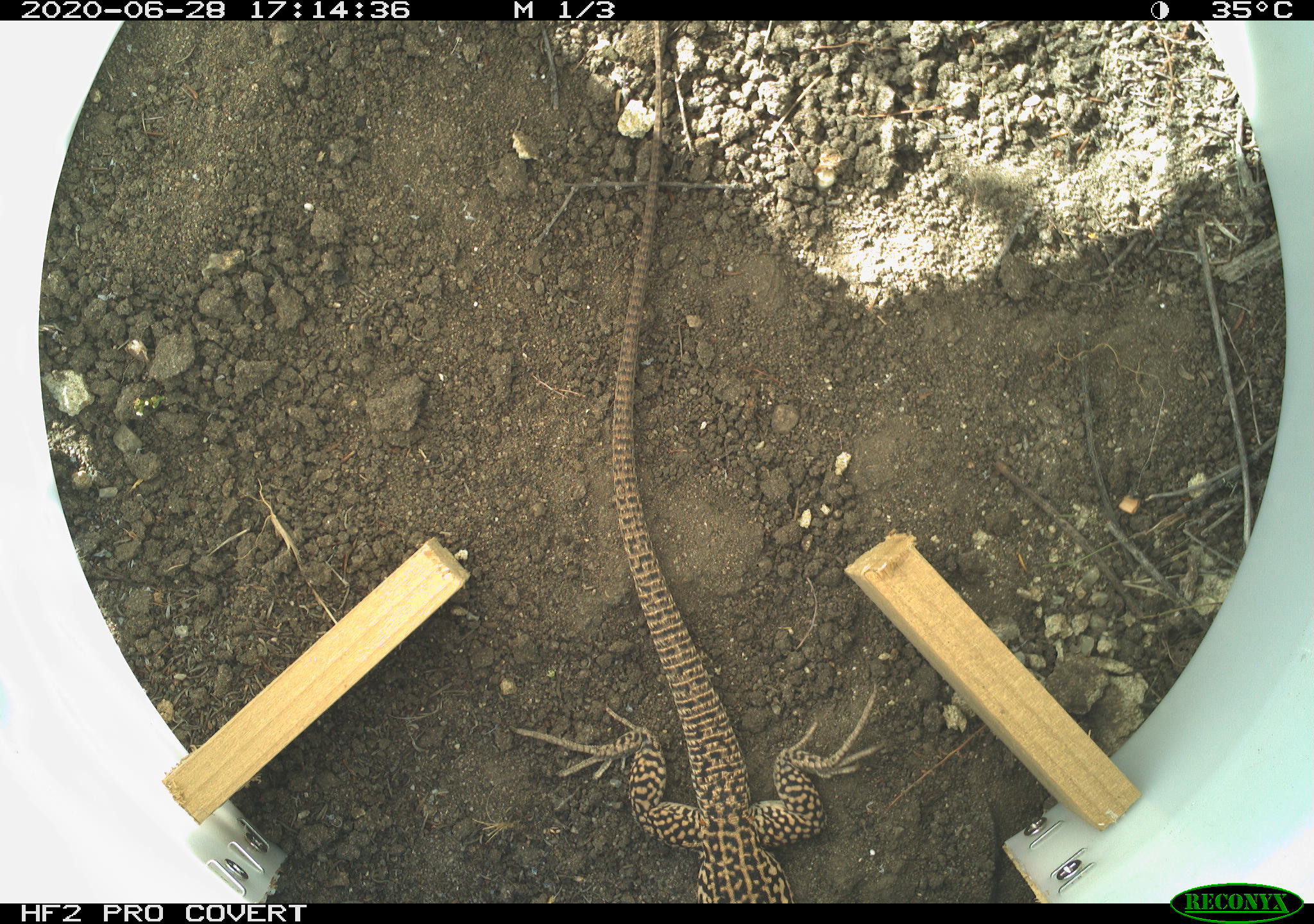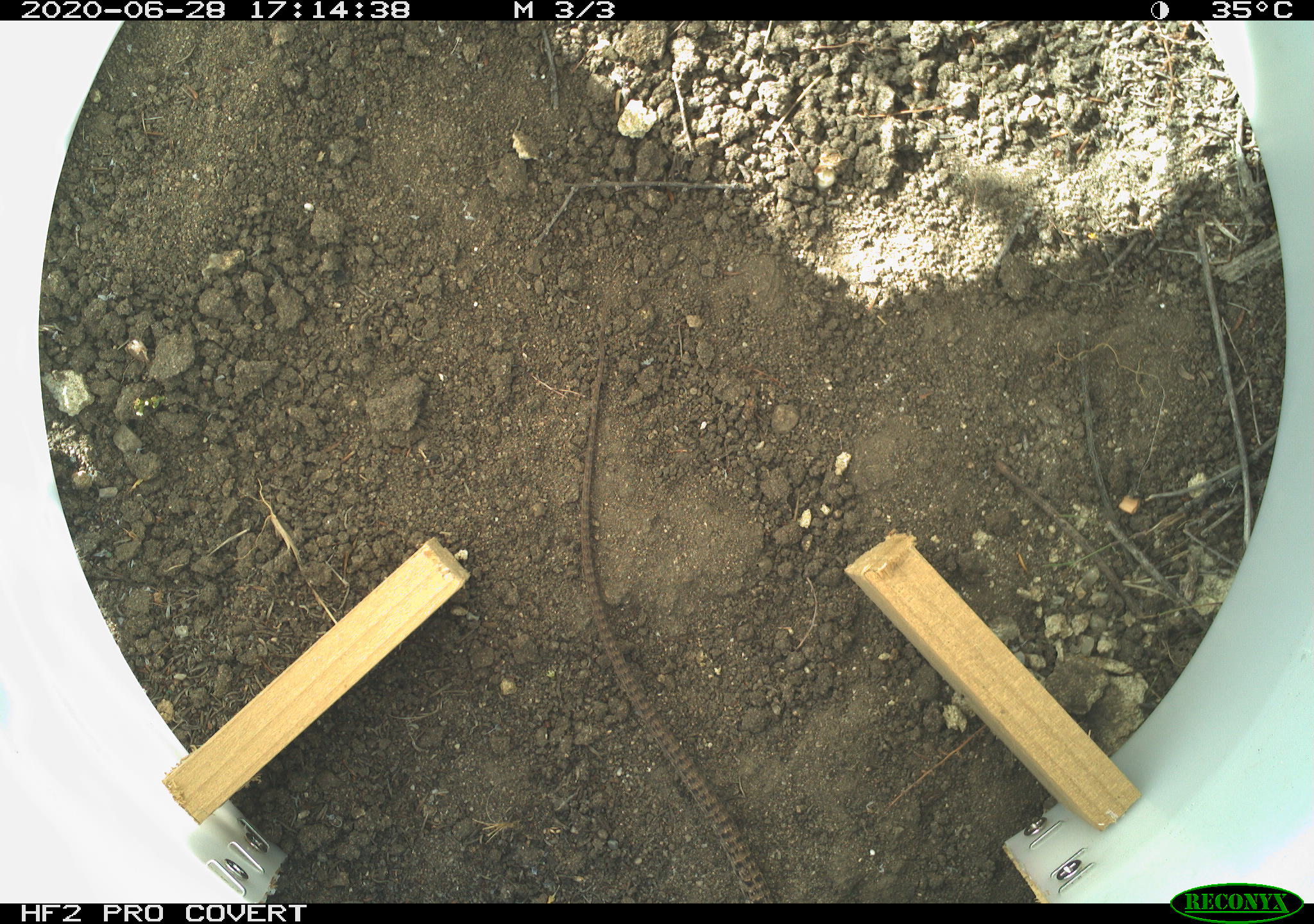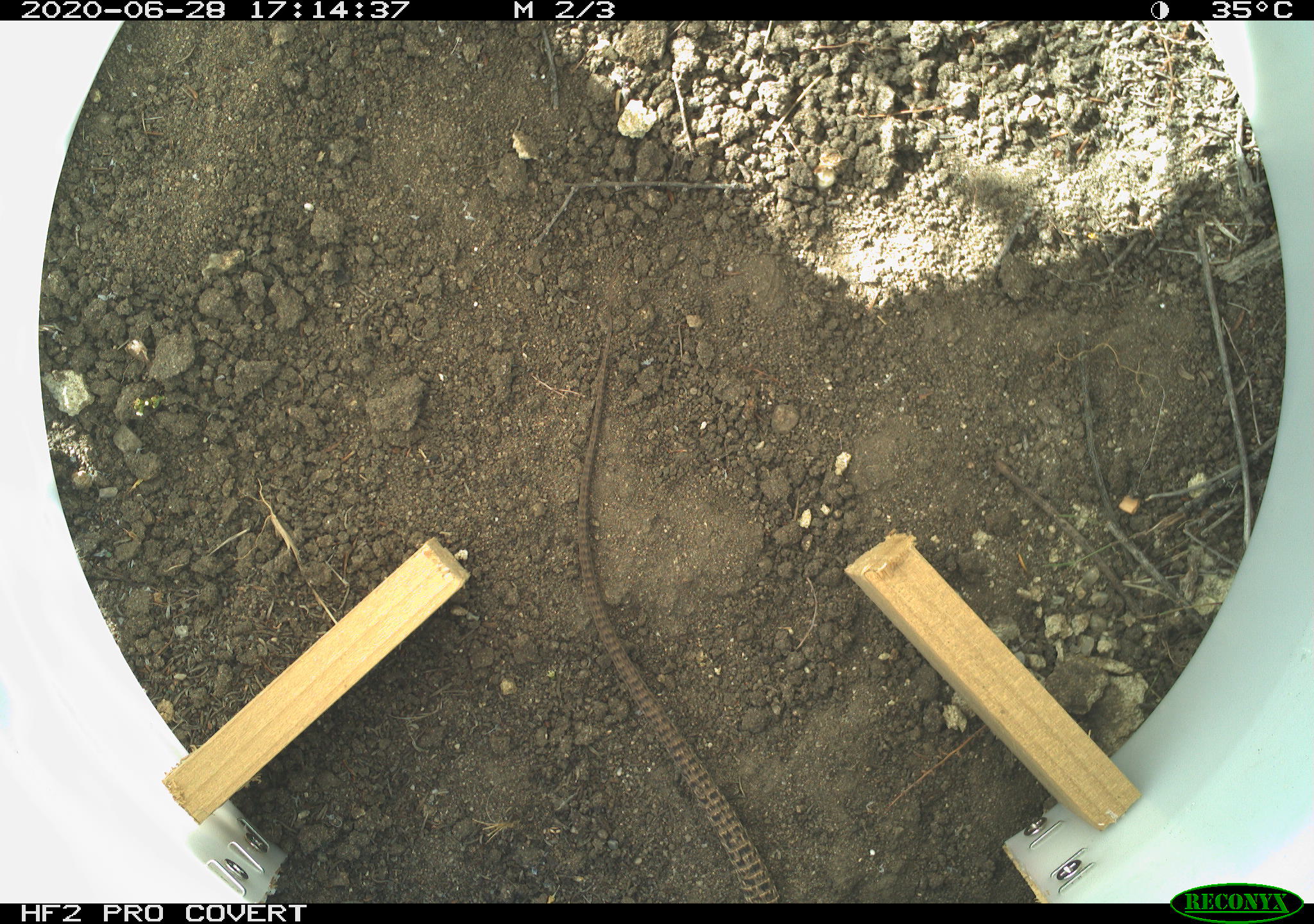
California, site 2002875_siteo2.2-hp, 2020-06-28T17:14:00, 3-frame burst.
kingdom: Animalia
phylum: Chordata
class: Reptilia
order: Squamata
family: Teiidae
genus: Aspidoscelis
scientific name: Aspidoscelis tigris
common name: western whiptail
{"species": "western whiptail (Aspidoscelis tigris)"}